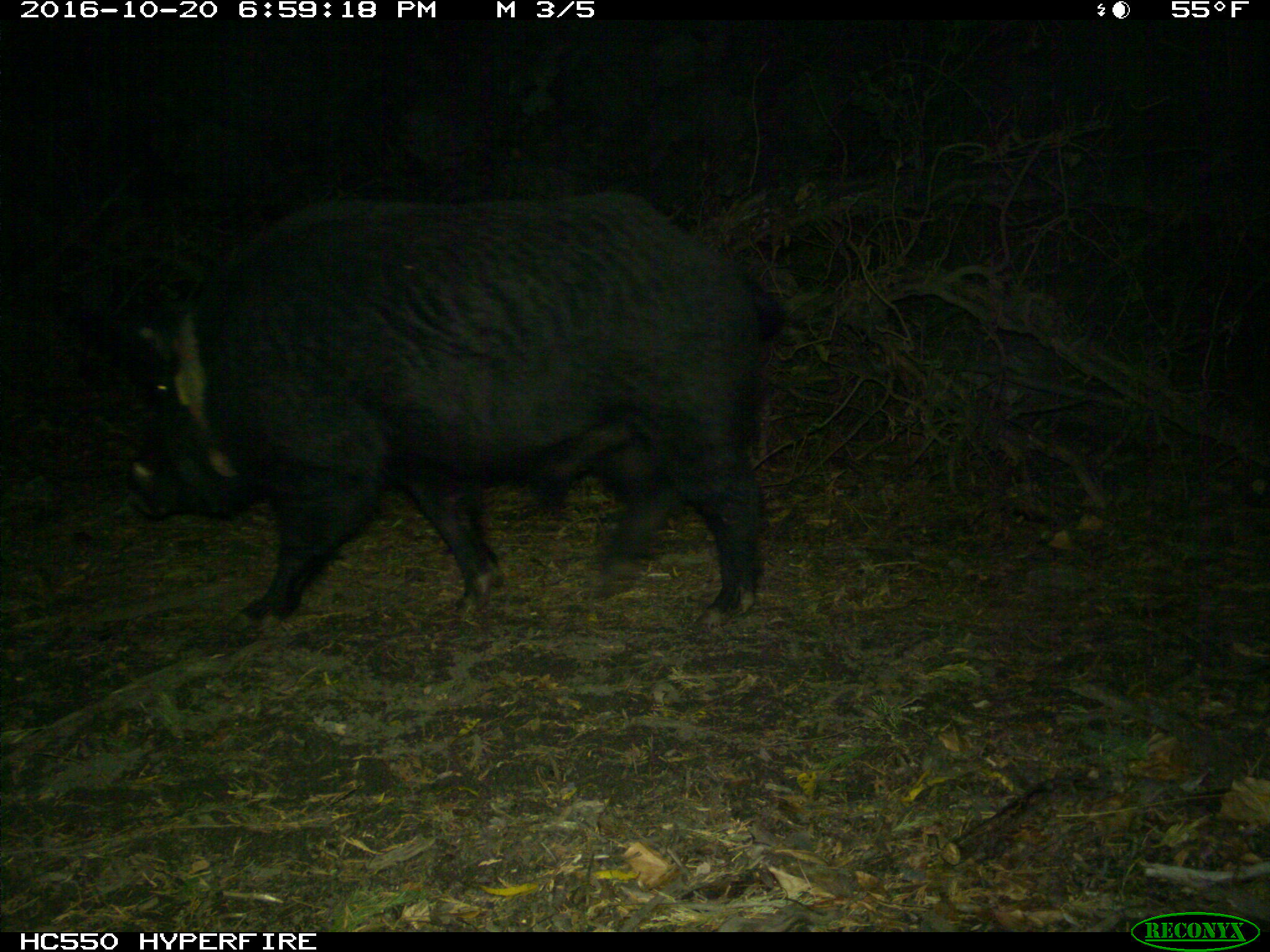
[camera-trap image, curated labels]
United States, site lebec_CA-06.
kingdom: Animalia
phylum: Chordata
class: Mammalia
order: Artiodactyla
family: Suidae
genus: Sus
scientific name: Sus scrofa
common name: wild boar